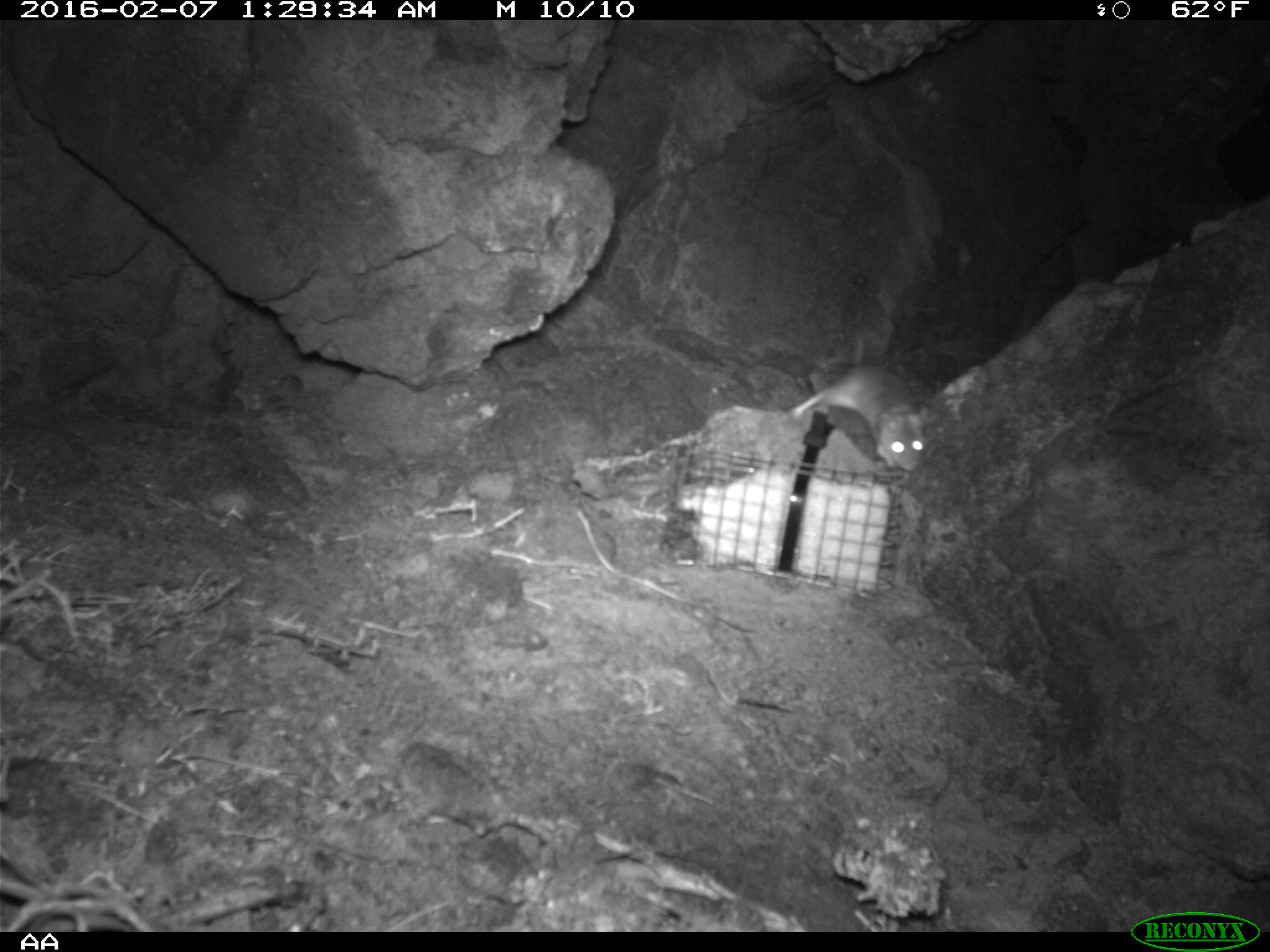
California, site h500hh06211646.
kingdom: Animalia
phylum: Chordata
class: Mammalia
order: Rodentia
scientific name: Rodentia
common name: rodent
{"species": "rodent (Rodentia)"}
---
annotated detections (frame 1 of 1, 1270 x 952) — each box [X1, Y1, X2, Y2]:
rodent: [789, 335, 928, 470]